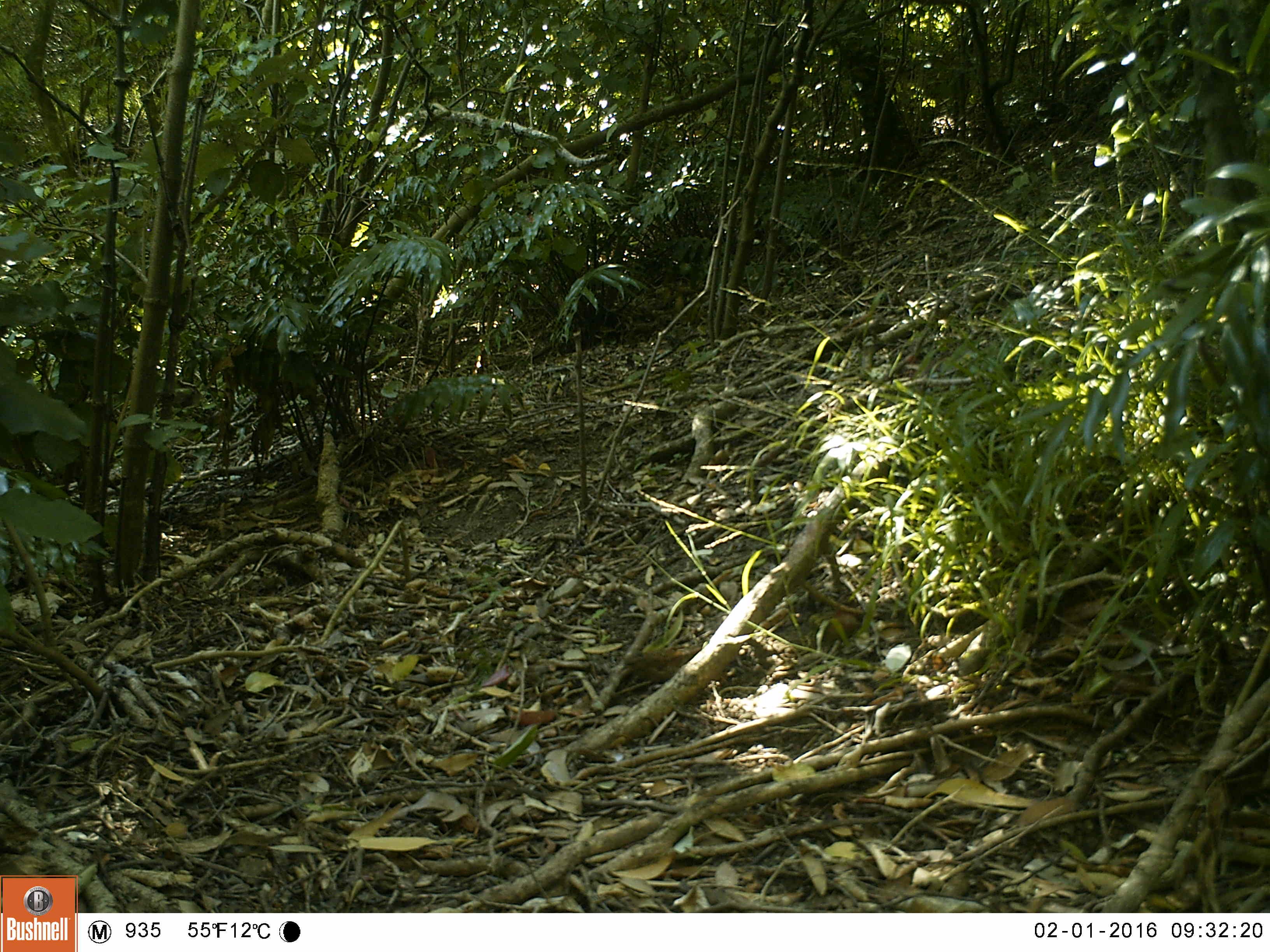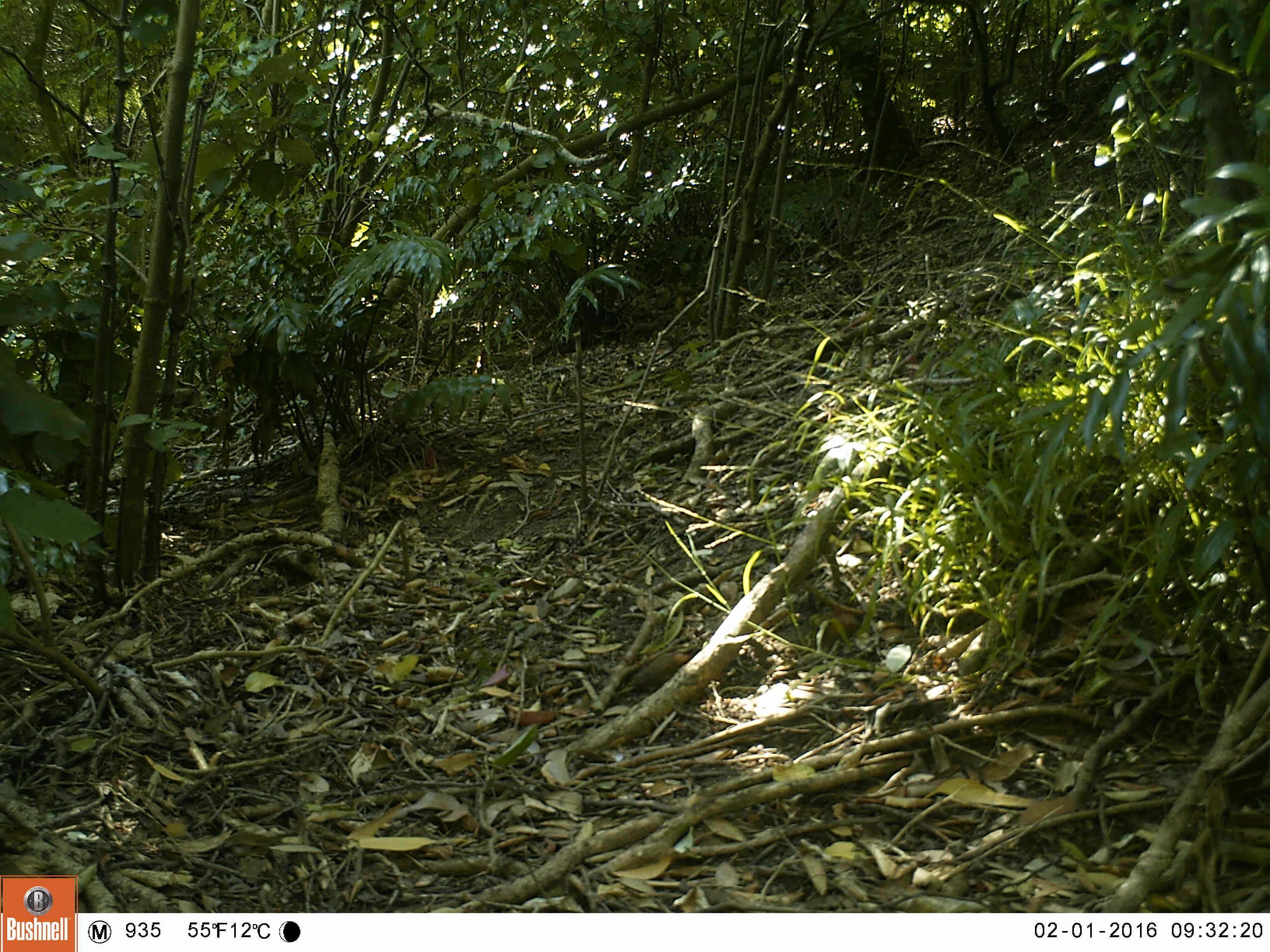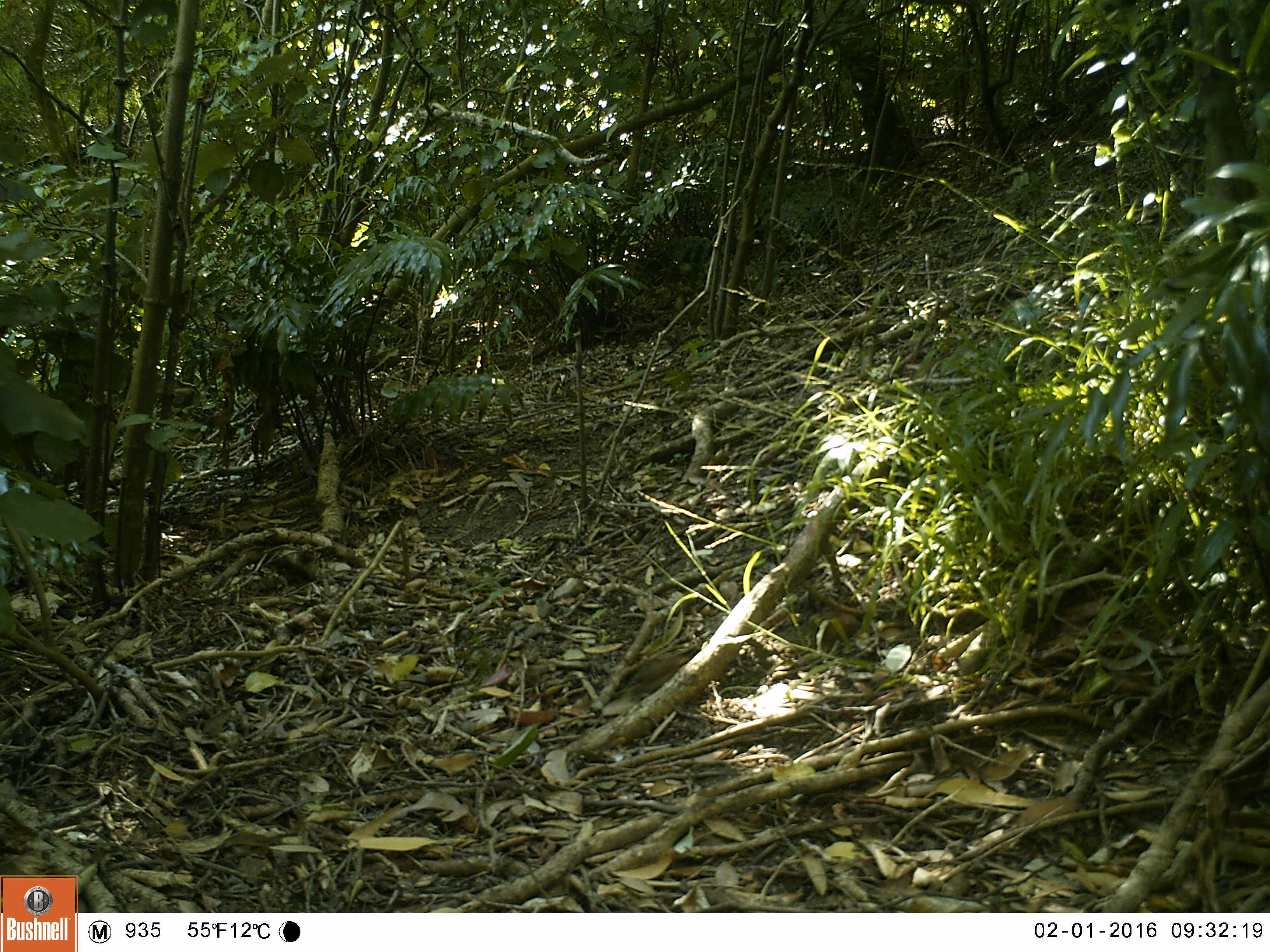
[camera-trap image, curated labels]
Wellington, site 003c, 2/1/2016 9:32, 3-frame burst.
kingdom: Animalia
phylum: Chordata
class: Aves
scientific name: Aves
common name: bird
Bird (Aves).